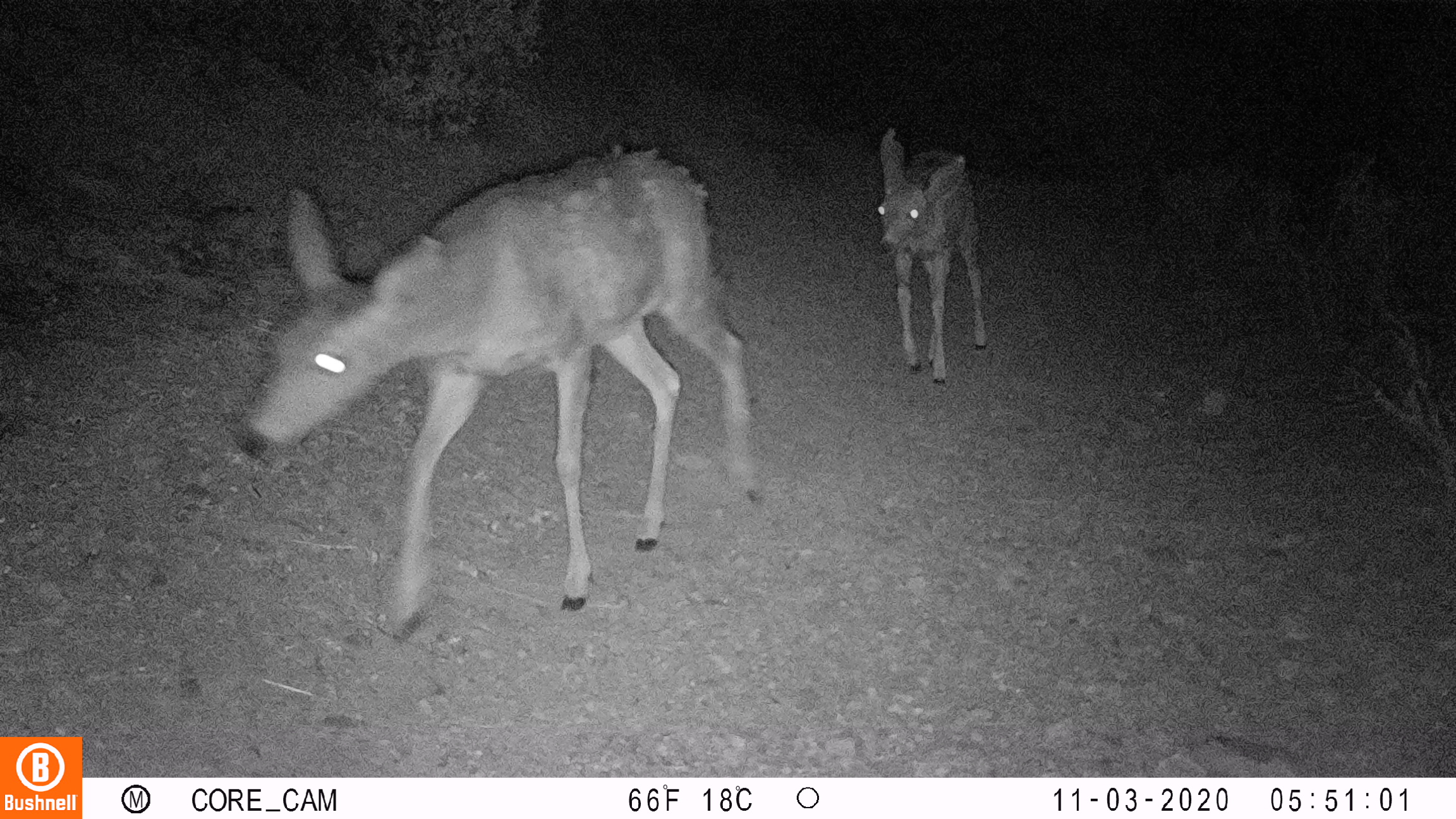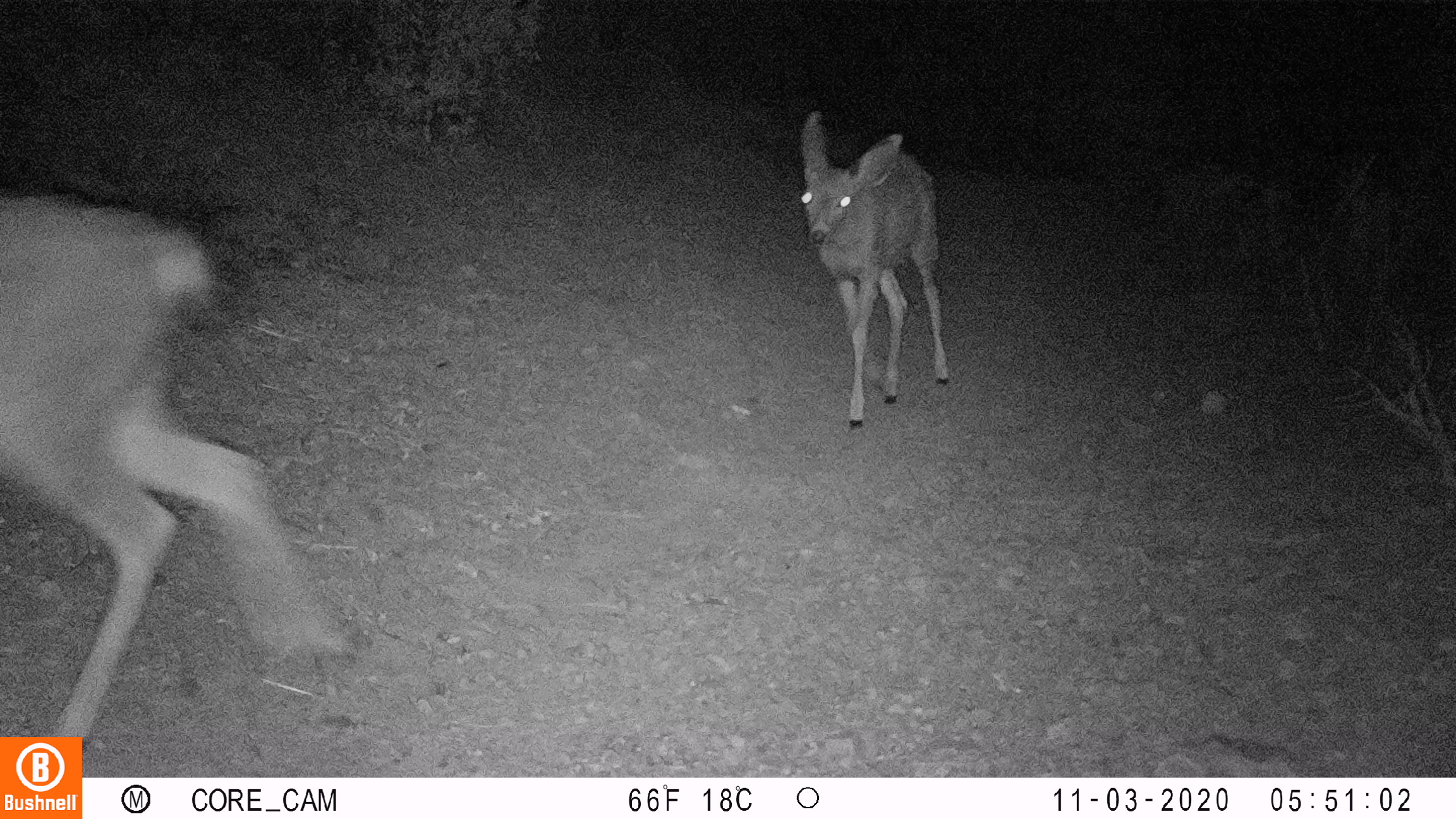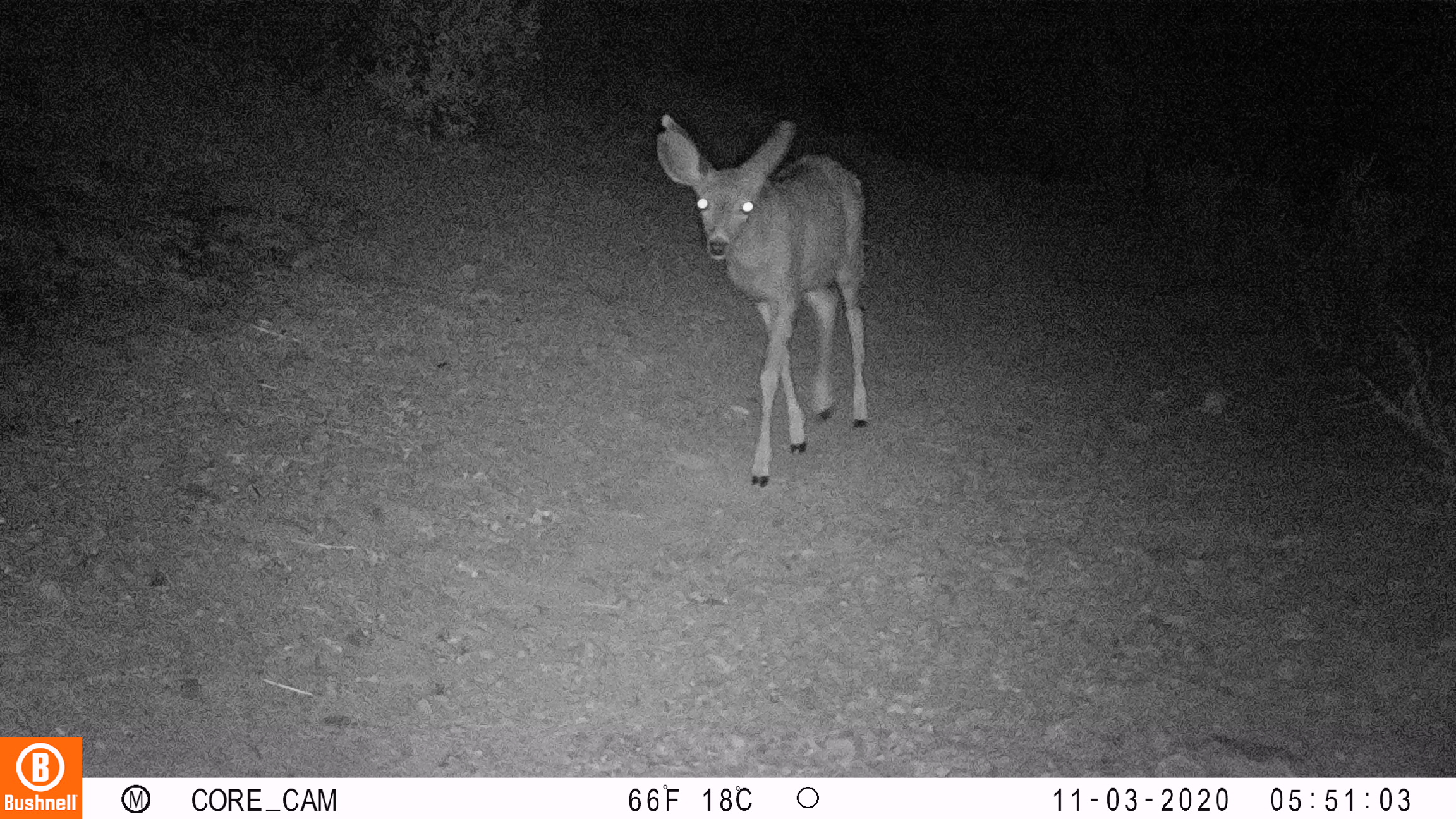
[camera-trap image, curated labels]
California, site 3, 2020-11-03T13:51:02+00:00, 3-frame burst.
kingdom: Animalia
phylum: Chordata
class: Mammalia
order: Artiodactyla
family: Cervidae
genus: Odocoileus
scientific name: Odocoileus hemionus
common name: mule deer